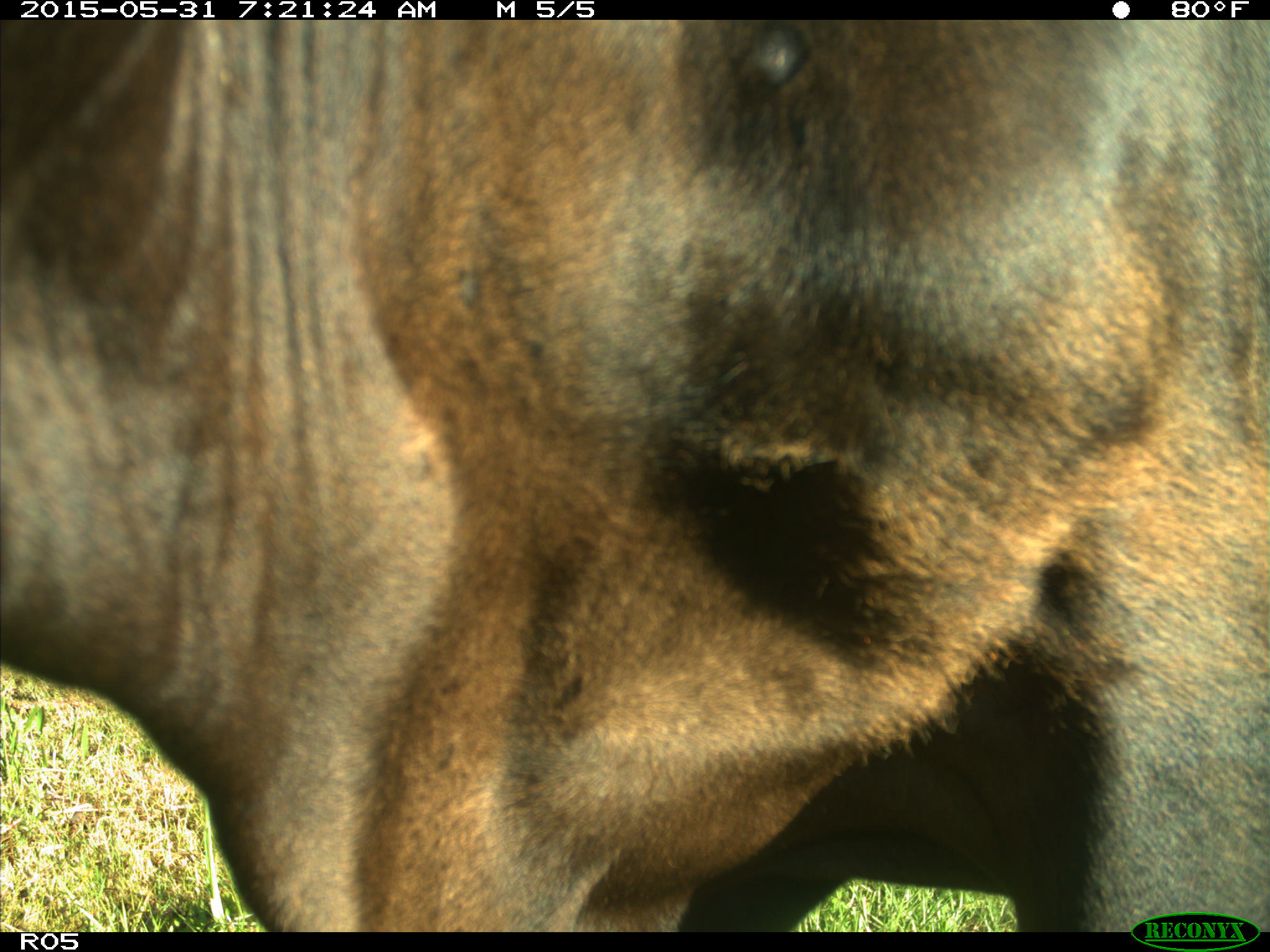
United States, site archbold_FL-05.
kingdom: Animalia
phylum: Chordata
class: Mammalia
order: Artiodactyla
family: Bovidae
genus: Bos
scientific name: Bos taurus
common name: domestic cow